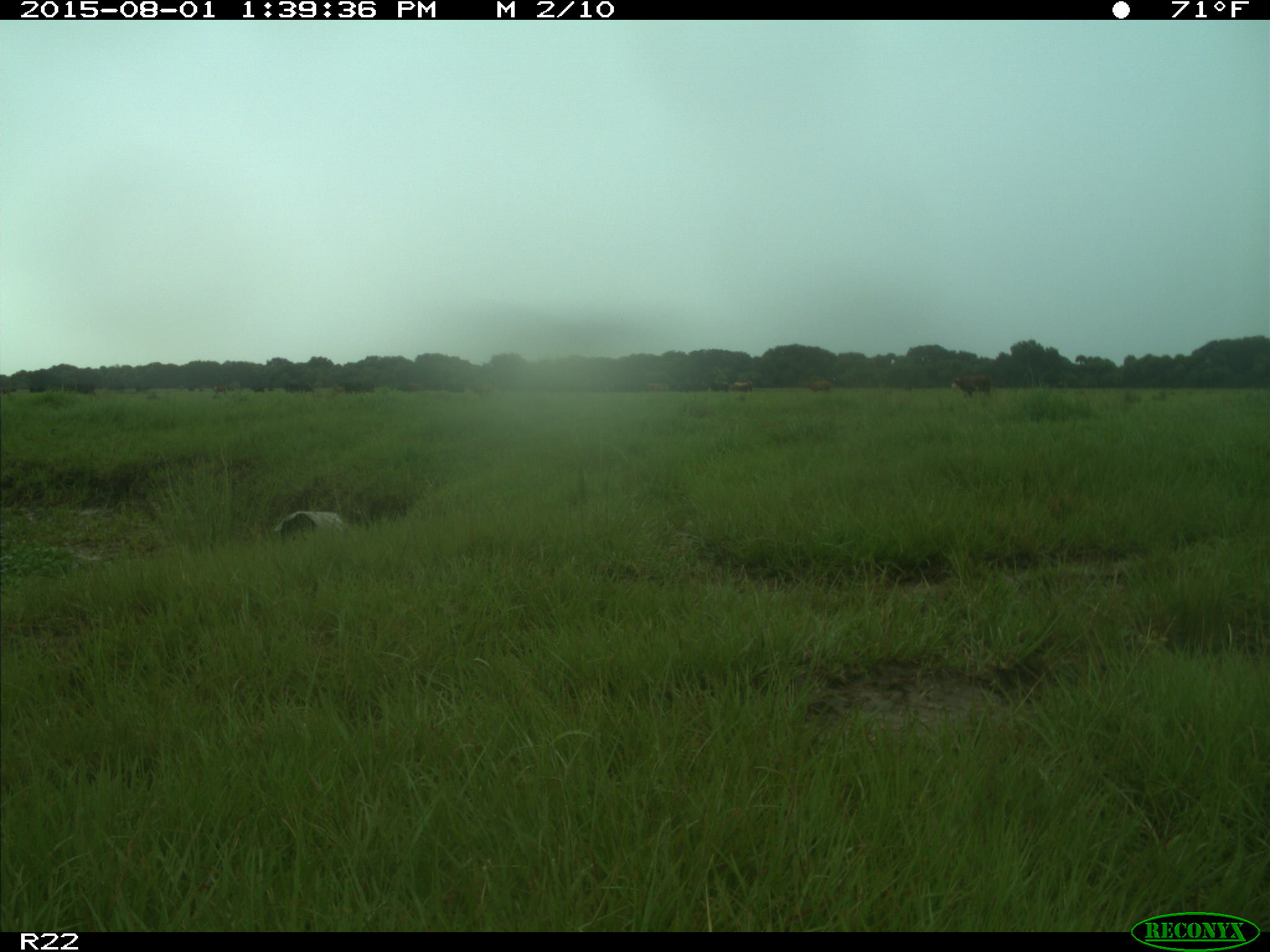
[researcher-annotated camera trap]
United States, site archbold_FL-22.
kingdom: Animalia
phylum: Chordata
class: Mammalia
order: Artiodactyla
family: Bovidae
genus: Bos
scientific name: Bos taurus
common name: domestic cow